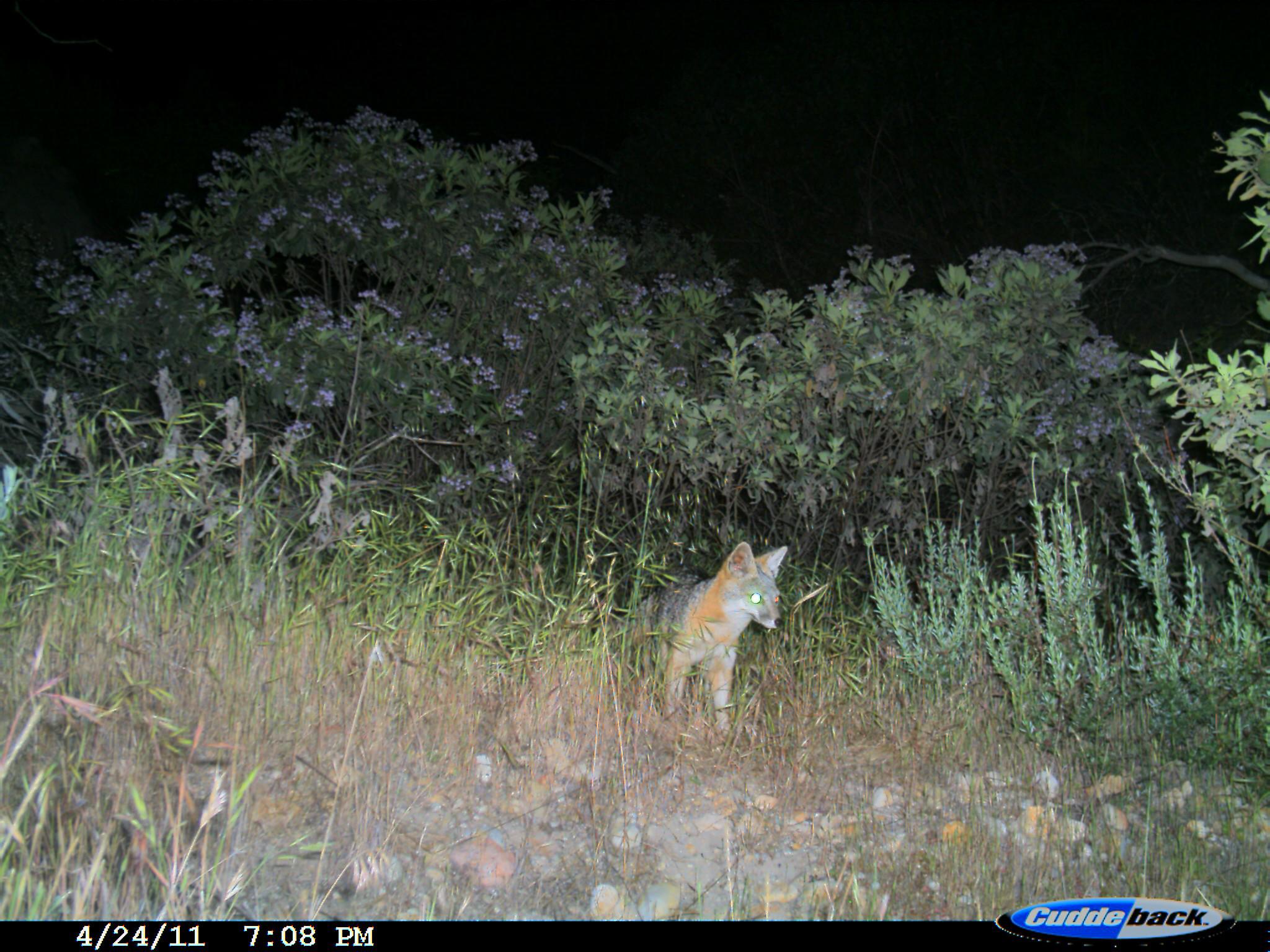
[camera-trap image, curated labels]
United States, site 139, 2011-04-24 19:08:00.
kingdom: Animalia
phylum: Chordata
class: Mammalia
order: Carnivora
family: Canidae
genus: Urocyon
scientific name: Urocyon cinereoargenteus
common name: gray fox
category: fox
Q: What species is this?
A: Fox (gray fox) (Urocyon cinereoargenteus).